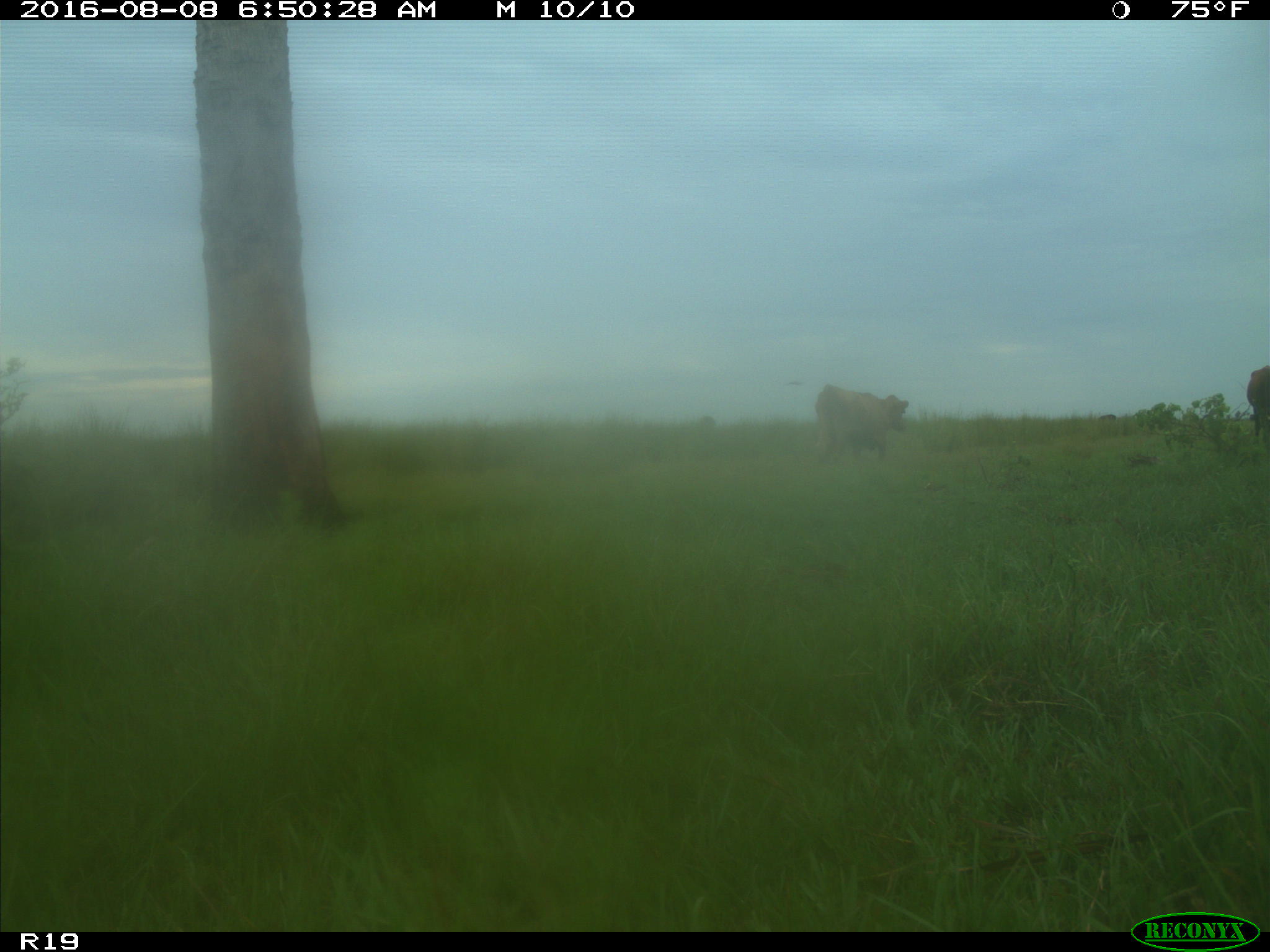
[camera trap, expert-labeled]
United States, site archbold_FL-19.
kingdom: Animalia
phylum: Chordata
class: Mammalia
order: Artiodactyla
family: Bovidae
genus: Bos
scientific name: Bos taurus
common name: domestic cow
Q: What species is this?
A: Bos taurus (domestic cow).